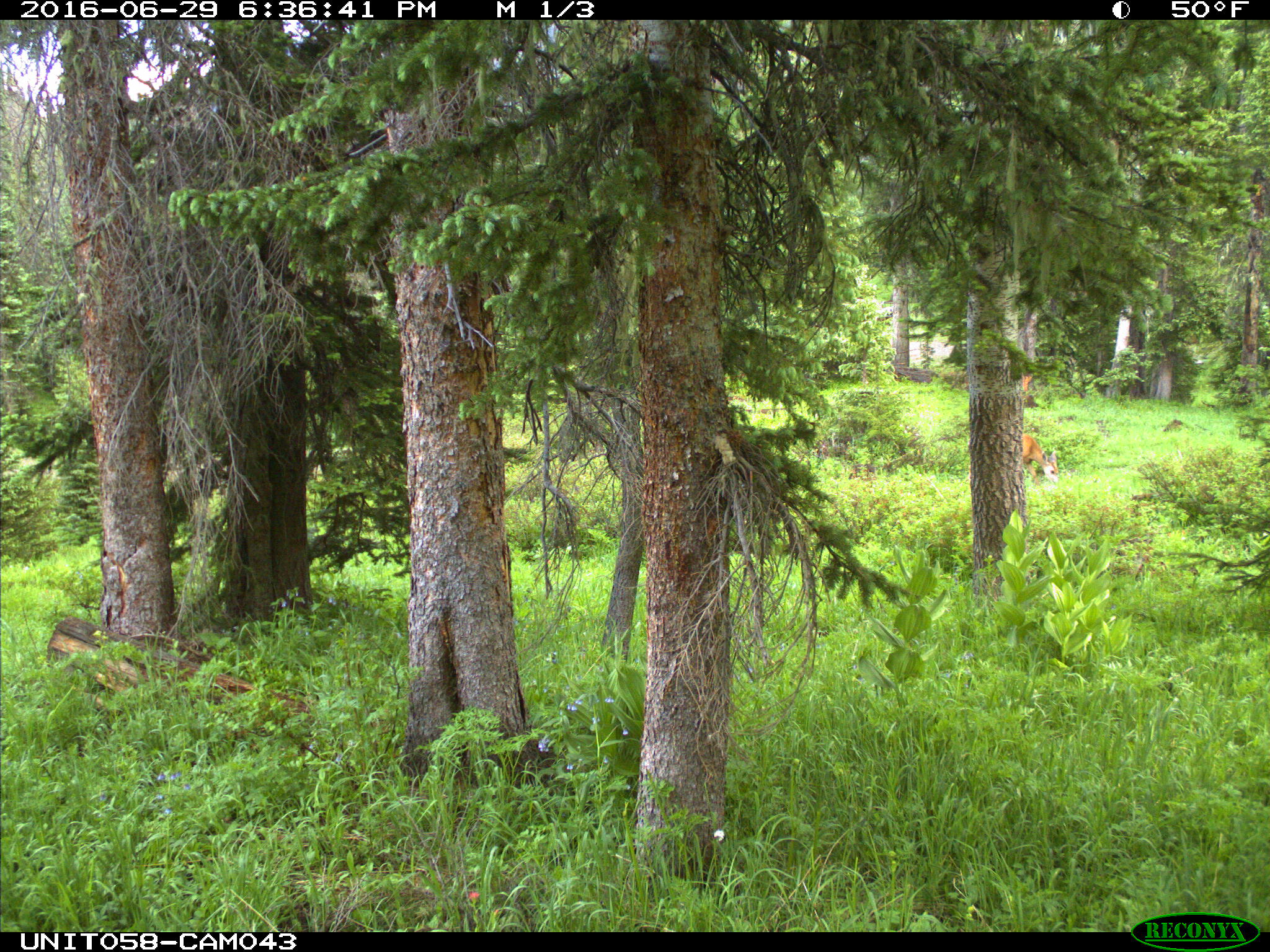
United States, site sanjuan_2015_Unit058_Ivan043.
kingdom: Animalia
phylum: Chordata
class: Mammalia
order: Artiodactyla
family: Cervidae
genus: Odocoileus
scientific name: Odocoileus hemionus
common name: mule deer